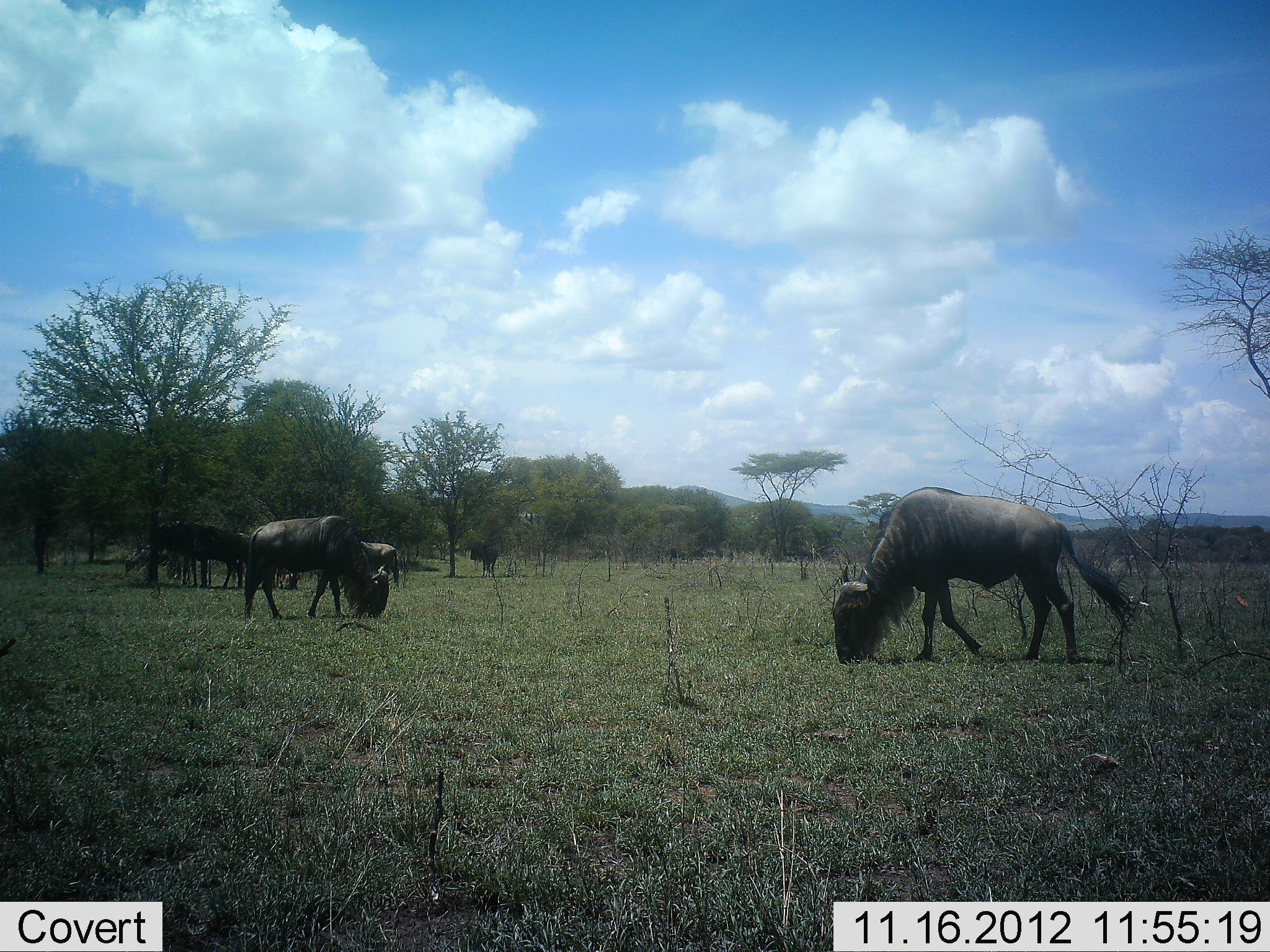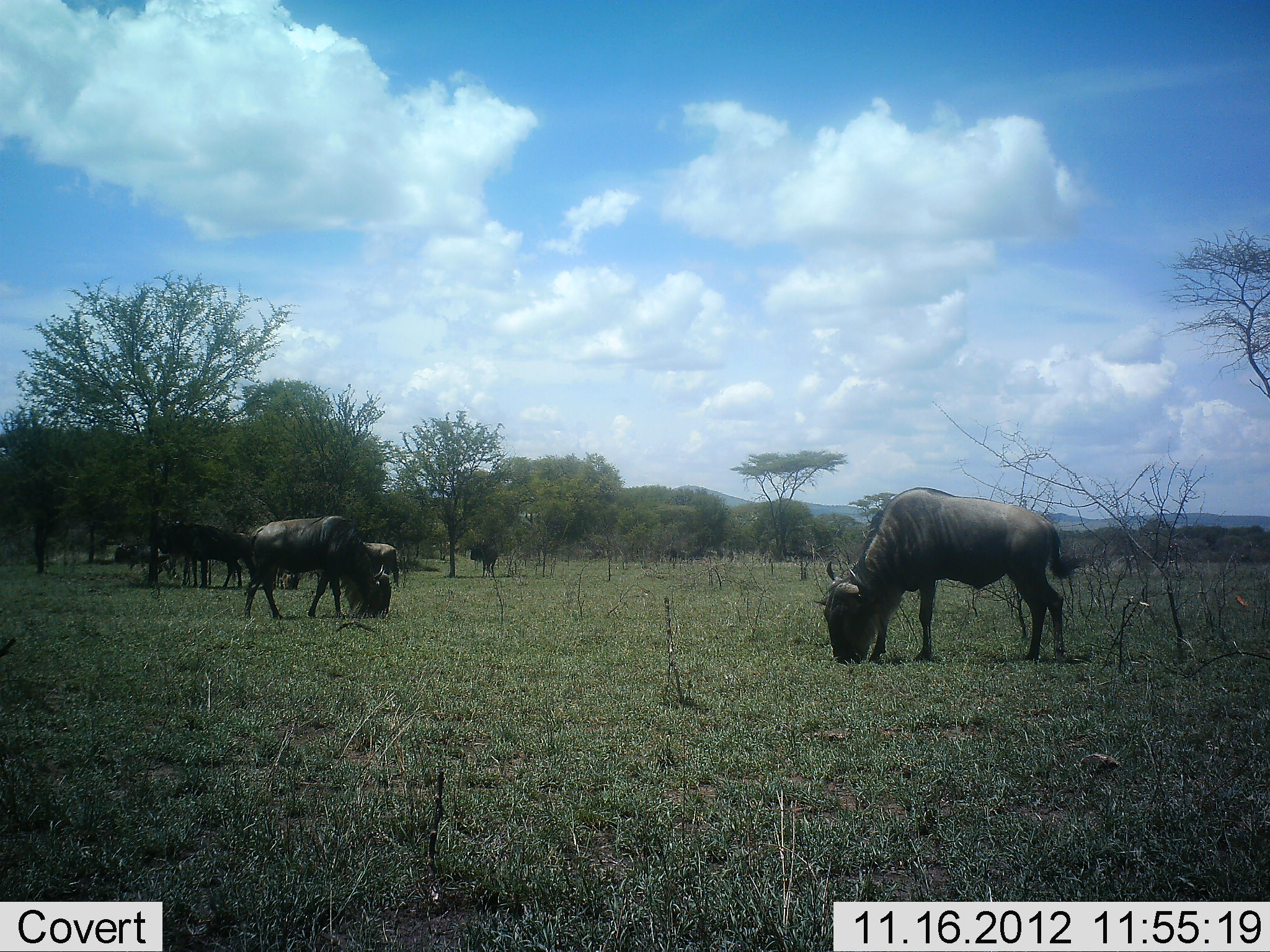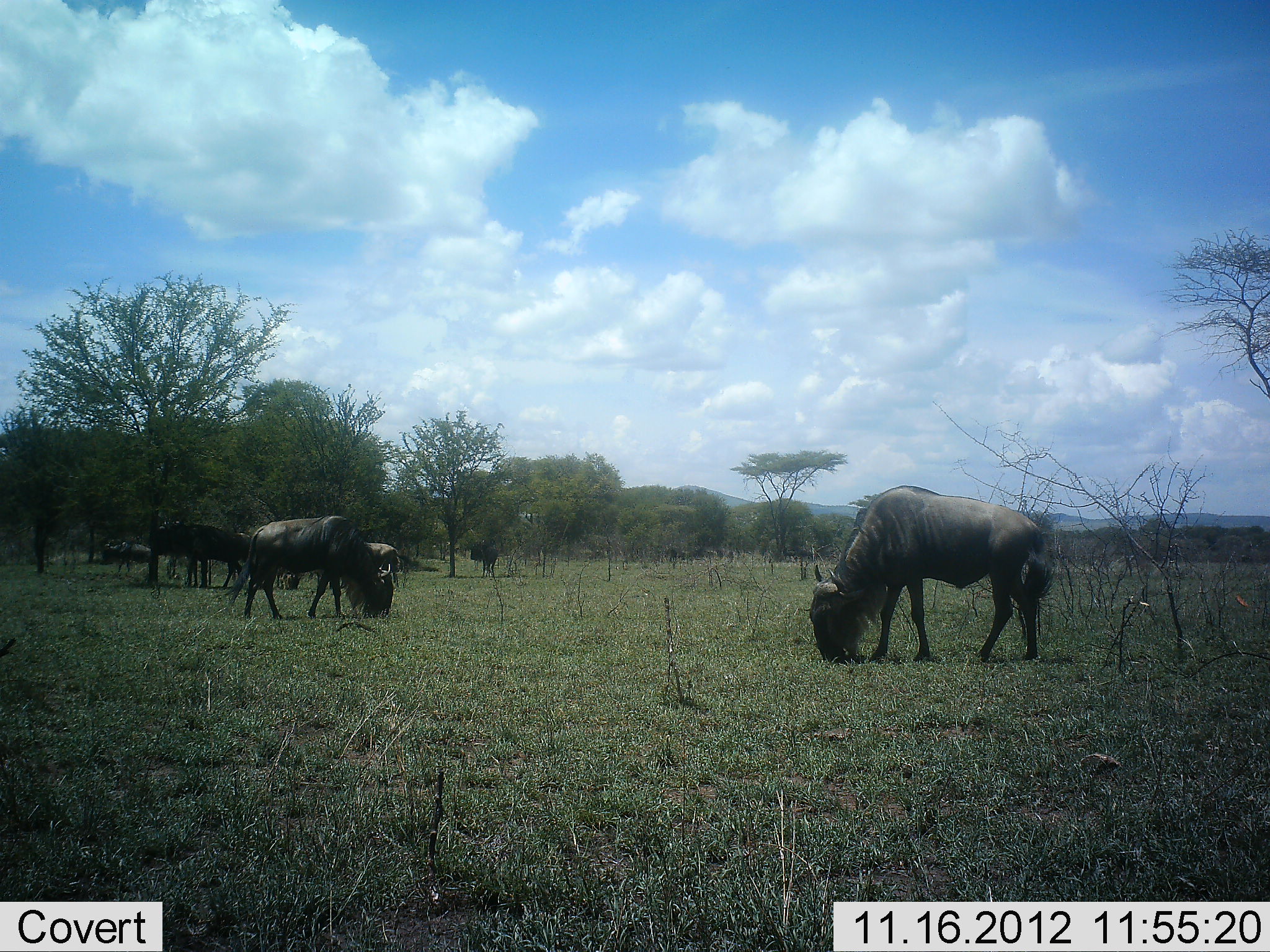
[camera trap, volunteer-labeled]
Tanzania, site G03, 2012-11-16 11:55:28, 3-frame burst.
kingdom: Animalia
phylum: Chordata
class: Mammalia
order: Artiodactyla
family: Bovidae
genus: Connochaetes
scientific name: Connochaetes taurinus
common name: blue wildebeest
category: wildebeest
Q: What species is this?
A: Wildebeest (blue wildebeest) (Connochaetes taurinus).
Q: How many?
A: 5.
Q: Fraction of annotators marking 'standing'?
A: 40%.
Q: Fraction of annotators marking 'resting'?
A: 0%.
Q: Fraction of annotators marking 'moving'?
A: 20%.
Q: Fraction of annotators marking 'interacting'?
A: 0%.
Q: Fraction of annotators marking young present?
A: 0%.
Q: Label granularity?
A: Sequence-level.